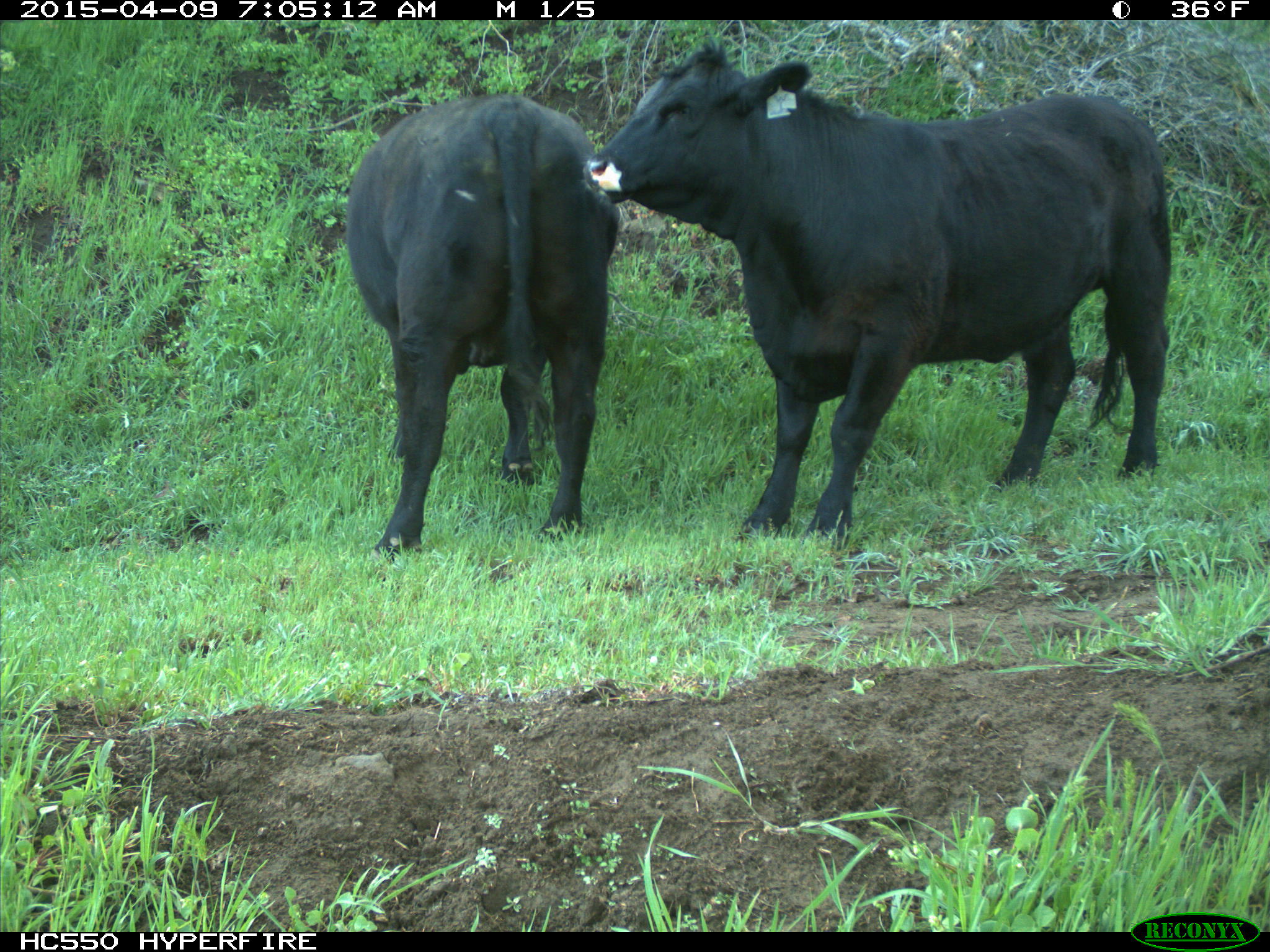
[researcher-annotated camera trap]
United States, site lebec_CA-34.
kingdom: Animalia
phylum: Chordata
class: Mammalia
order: Artiodactyla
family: Bovidae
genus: Bos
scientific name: Bos taurus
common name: domestic cow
Bos taurus (domestic cow).